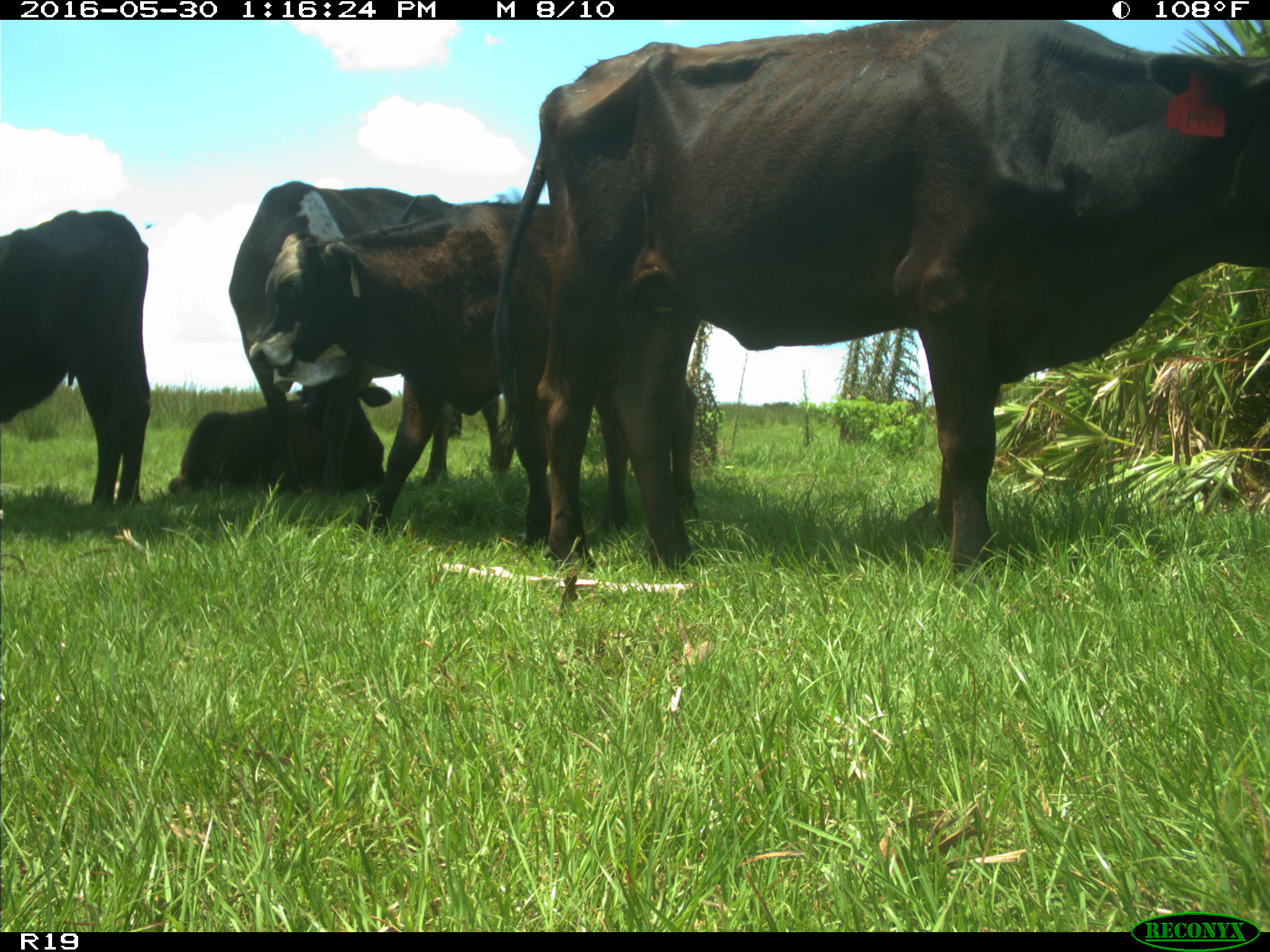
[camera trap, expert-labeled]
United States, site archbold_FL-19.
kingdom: Animalia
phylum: Chordata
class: Mammalia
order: Artiodactyla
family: Bovidae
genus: Bos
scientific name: Bos taurus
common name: domestic cow